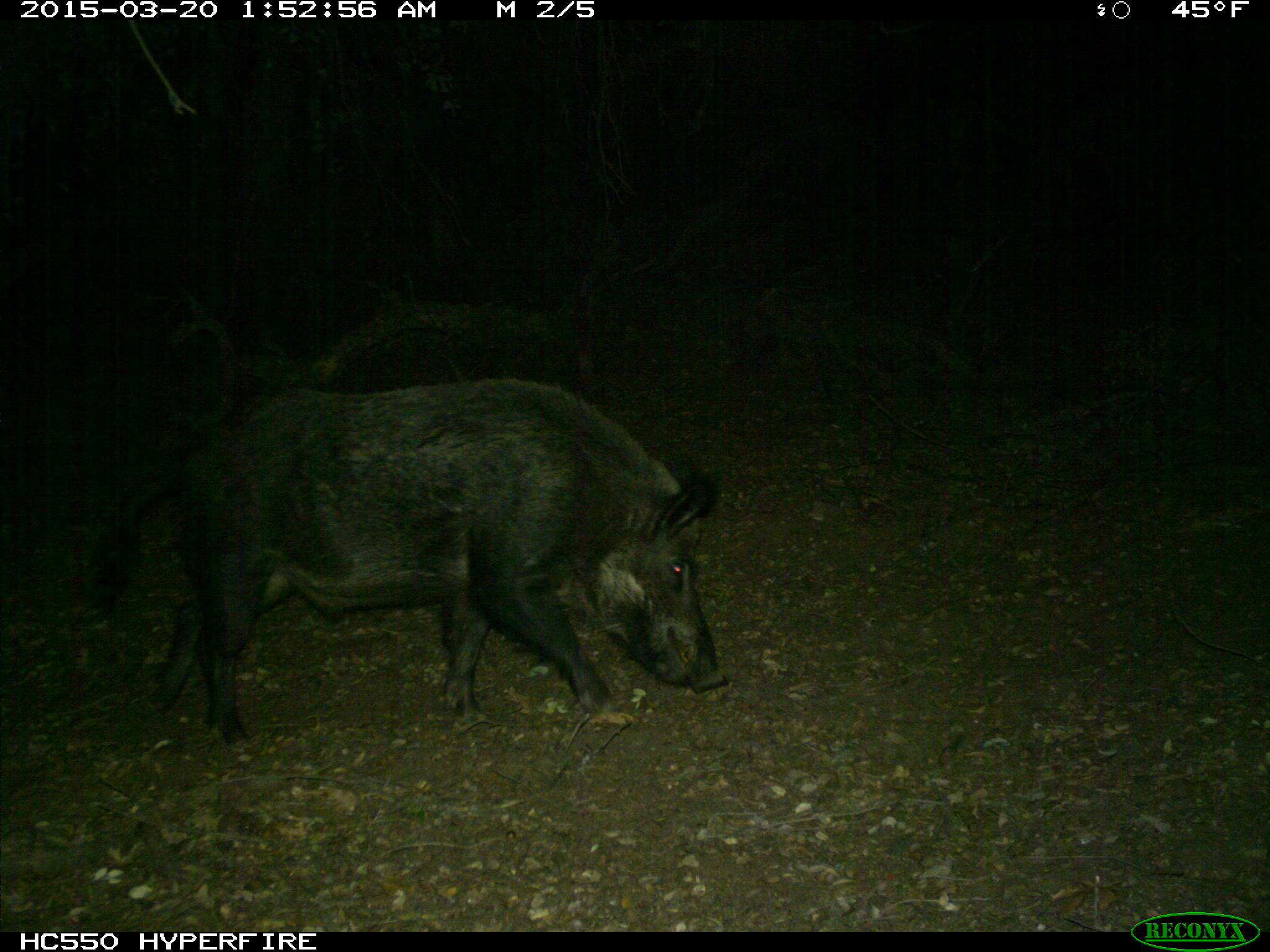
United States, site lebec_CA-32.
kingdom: Animalia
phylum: Chordata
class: Mammalia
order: Artiodactyla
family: Suidae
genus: Sus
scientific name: Sus scrofa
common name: wild boar